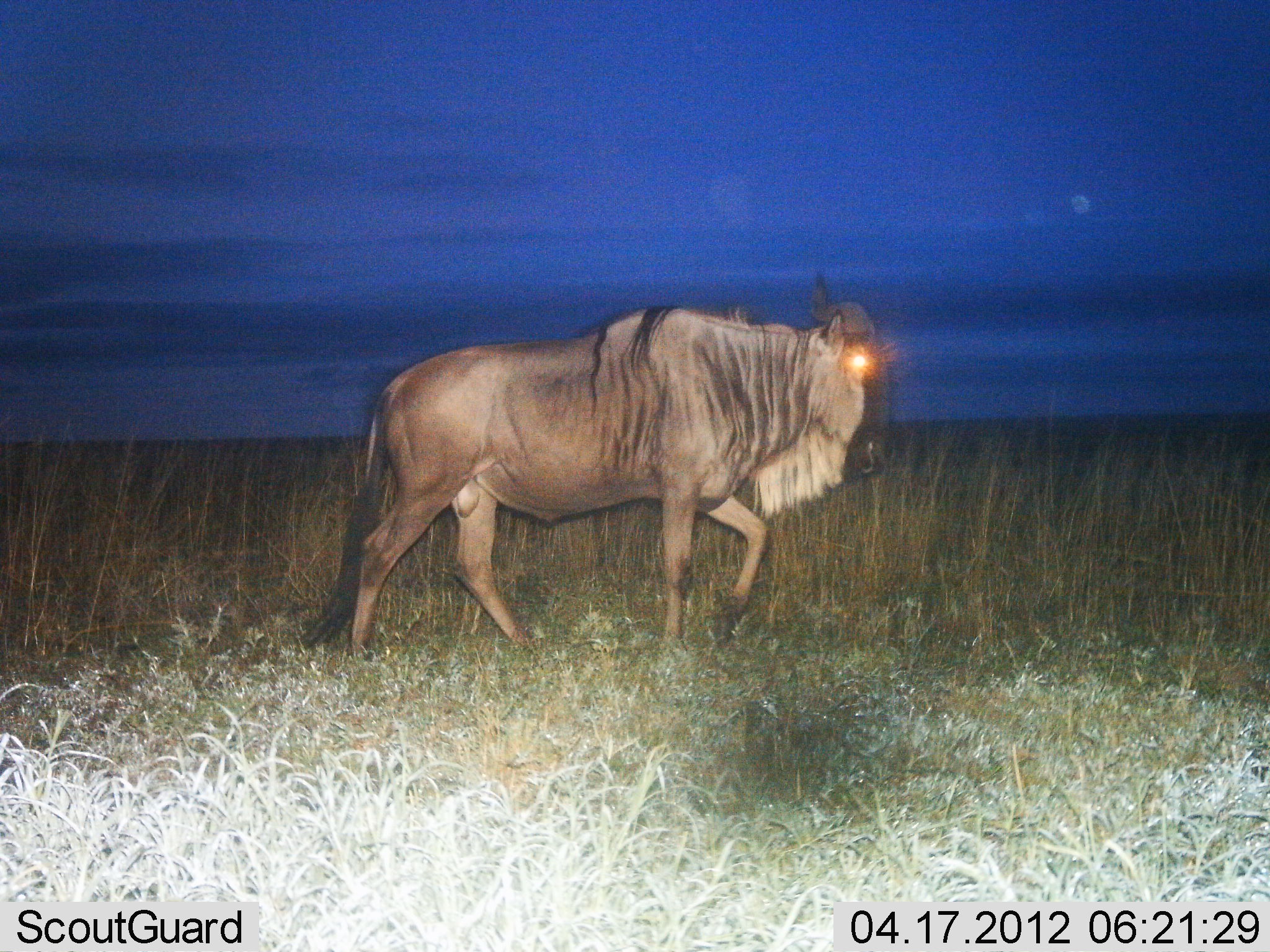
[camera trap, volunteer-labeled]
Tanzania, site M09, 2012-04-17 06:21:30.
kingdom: Animalia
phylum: Chordata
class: Mammalia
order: Artiodactyla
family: Bovidae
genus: Connochaetes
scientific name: Connochaetes taurinus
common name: blue wildebeest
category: wildebeest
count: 1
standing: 4%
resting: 0%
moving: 100%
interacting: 0%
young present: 0%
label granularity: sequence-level